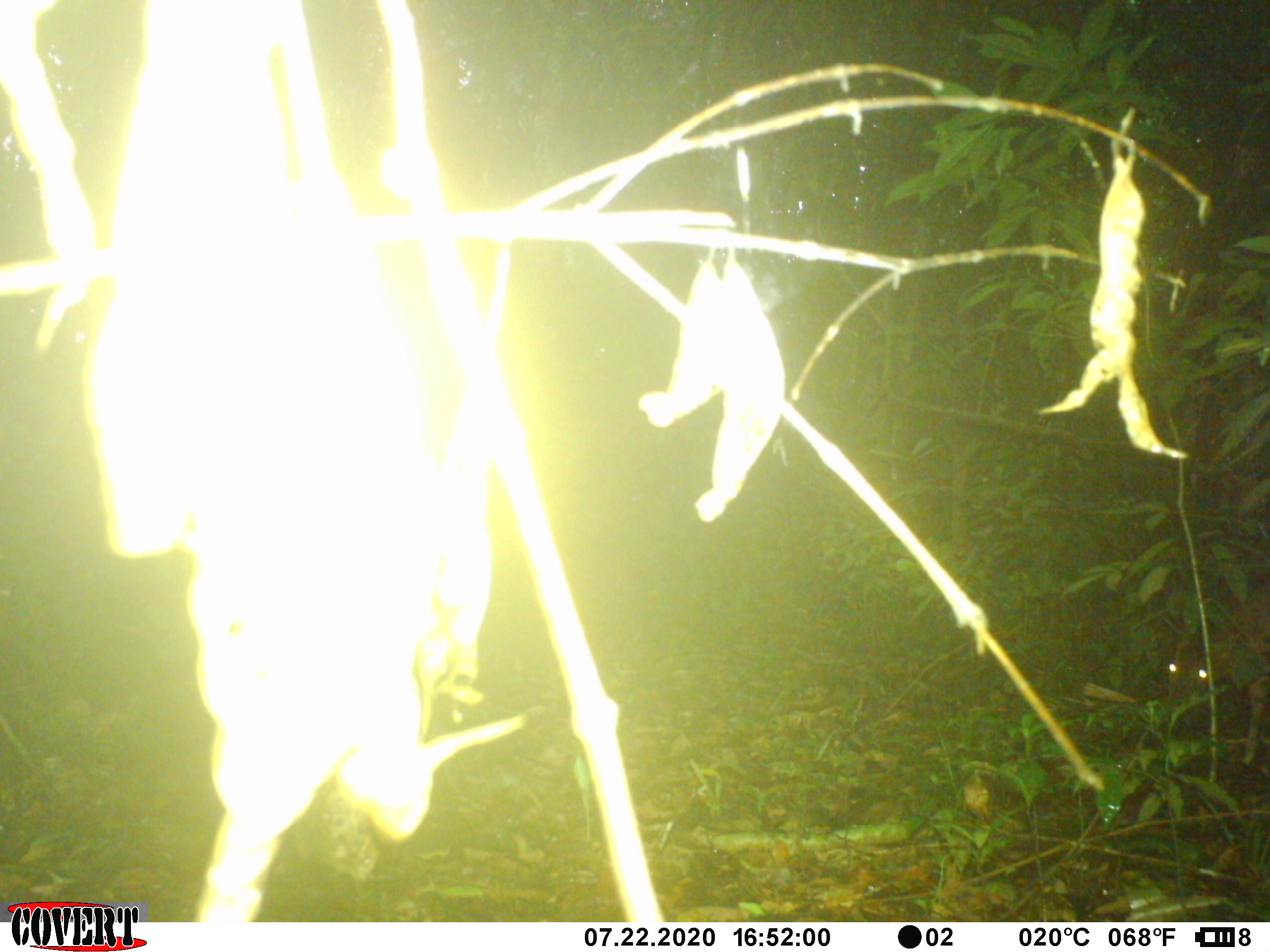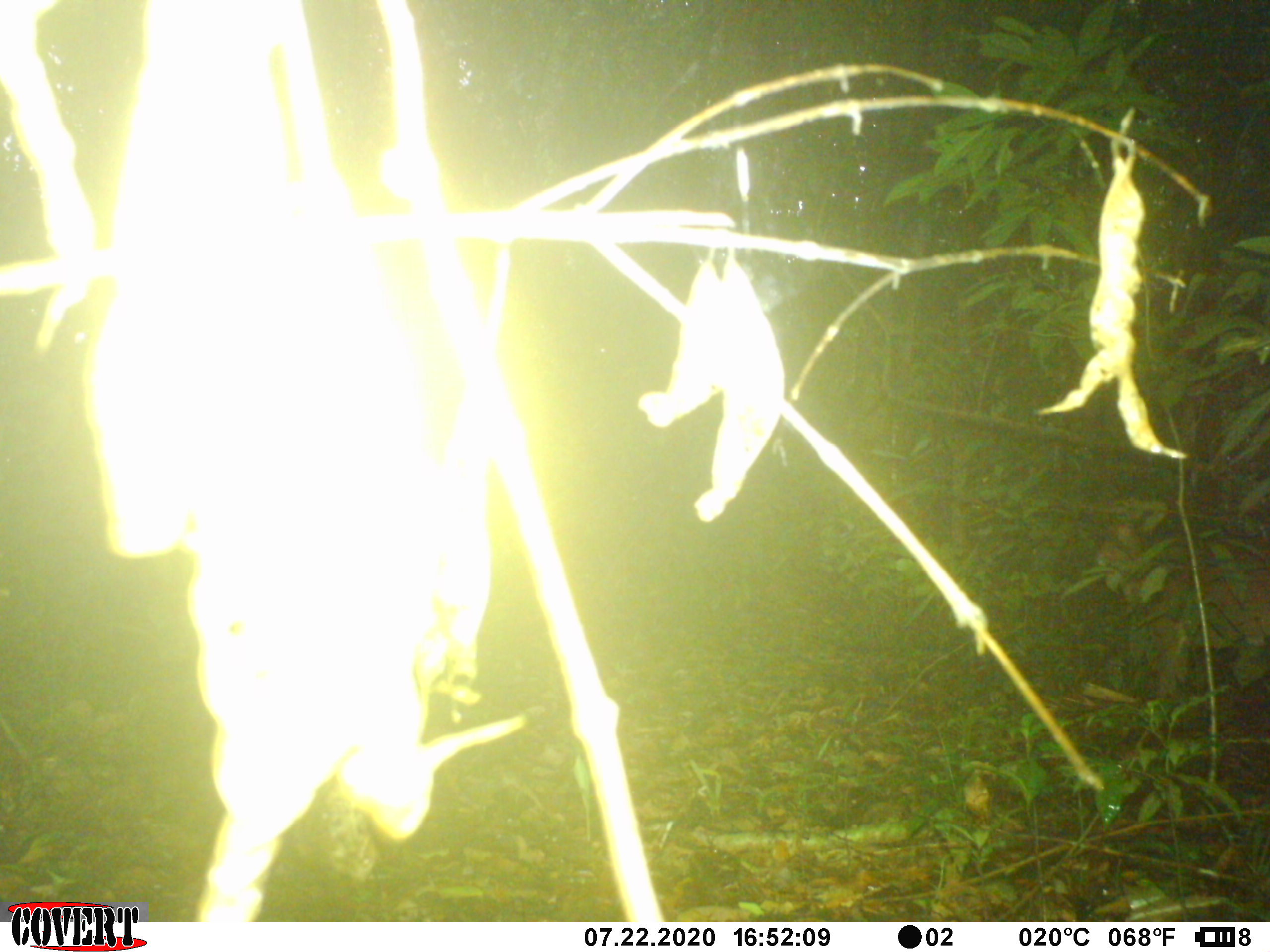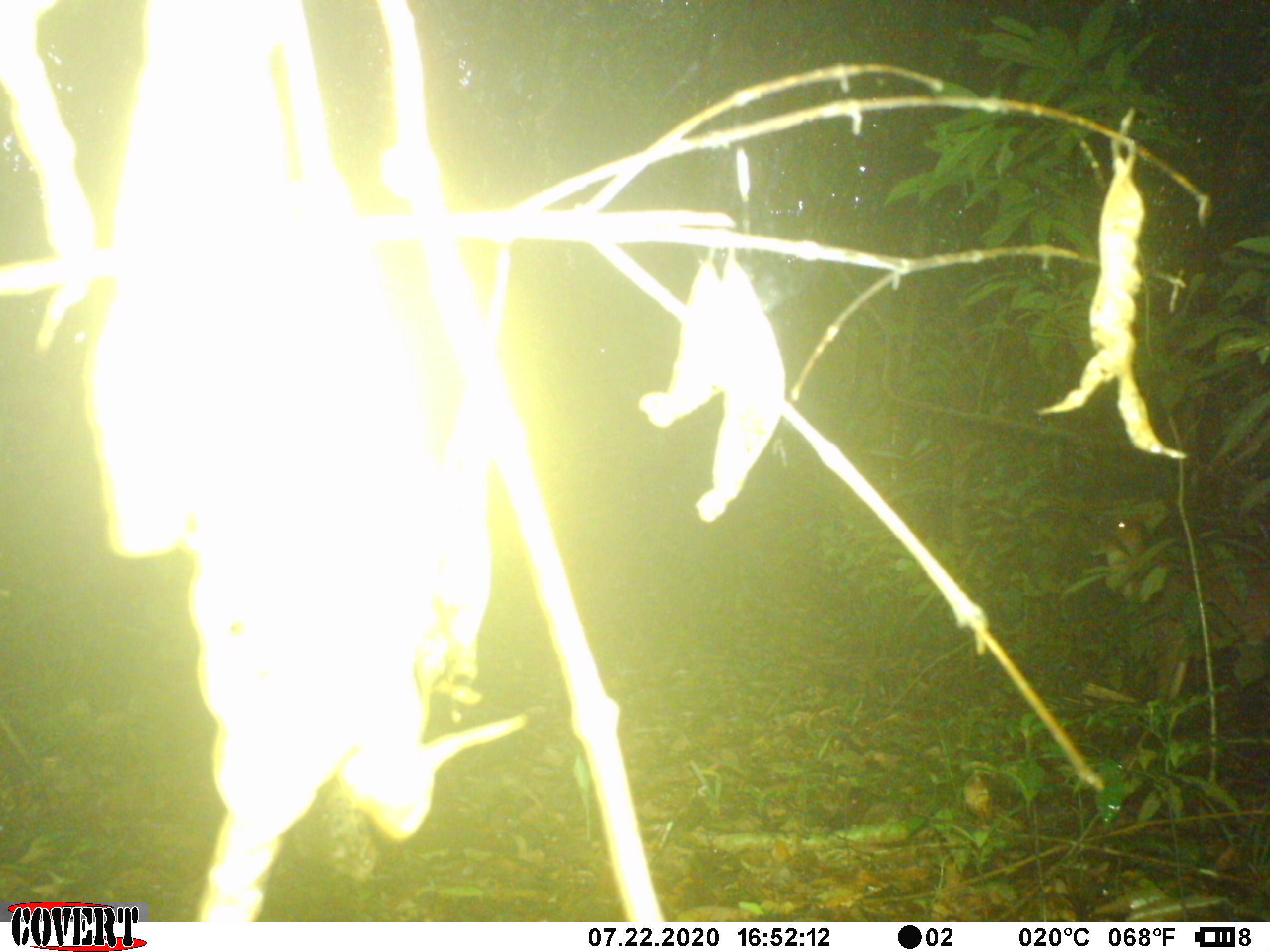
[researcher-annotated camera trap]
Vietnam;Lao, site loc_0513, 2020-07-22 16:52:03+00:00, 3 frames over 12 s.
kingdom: Animalia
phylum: Chordata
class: Mammalia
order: Artiodactyla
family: Cervidae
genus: Muntiacus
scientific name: Muntiacus vuquangensis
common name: large-antlered muntjac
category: large antlered muntjac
Large antlered muntjac (large-antlered muntjac) (Muntiacus vuquangensis). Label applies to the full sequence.